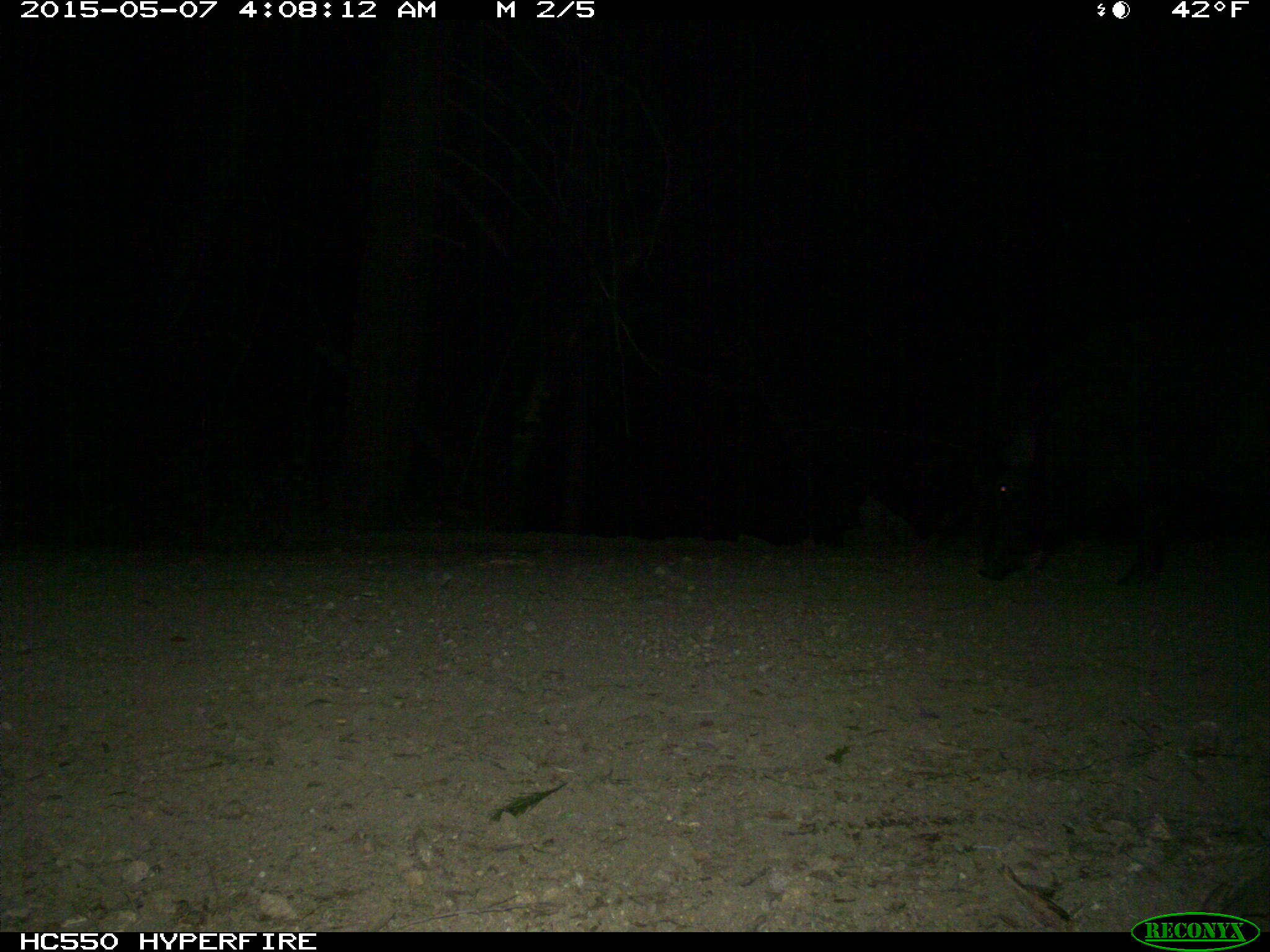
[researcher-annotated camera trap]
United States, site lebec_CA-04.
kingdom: Animalia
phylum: Chordata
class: Mammalia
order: Artiodactyla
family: Suidae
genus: Sus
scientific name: Sus scrofa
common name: wild boar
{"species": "Sus scrofa (wild boar)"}